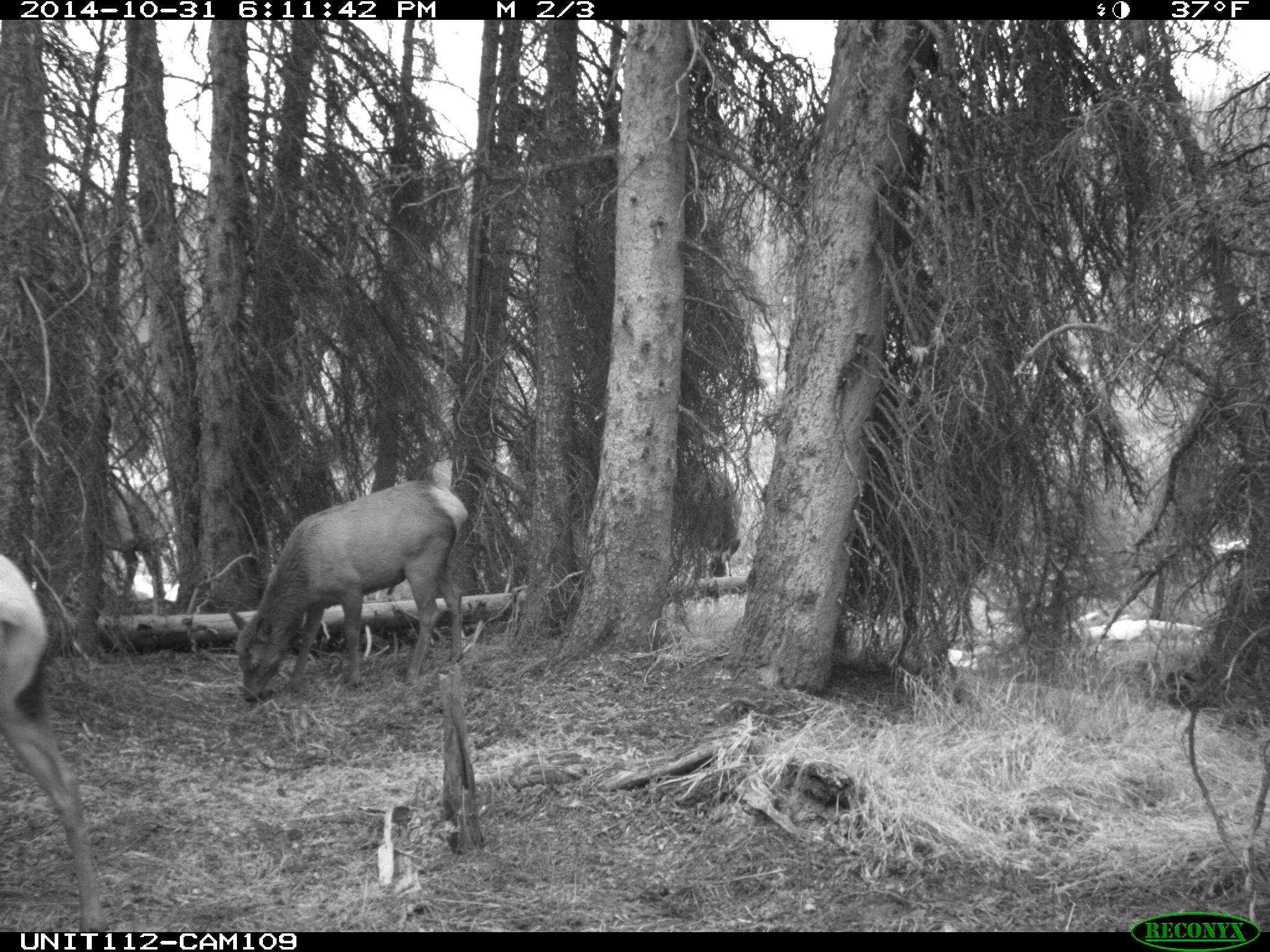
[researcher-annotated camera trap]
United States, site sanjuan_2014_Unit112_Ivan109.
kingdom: Animalia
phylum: Chordata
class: Mammalia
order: Artiodactyla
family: Cervidae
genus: Cervus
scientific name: Cervus elaphus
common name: red deer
Cervus elaphus (red deer).